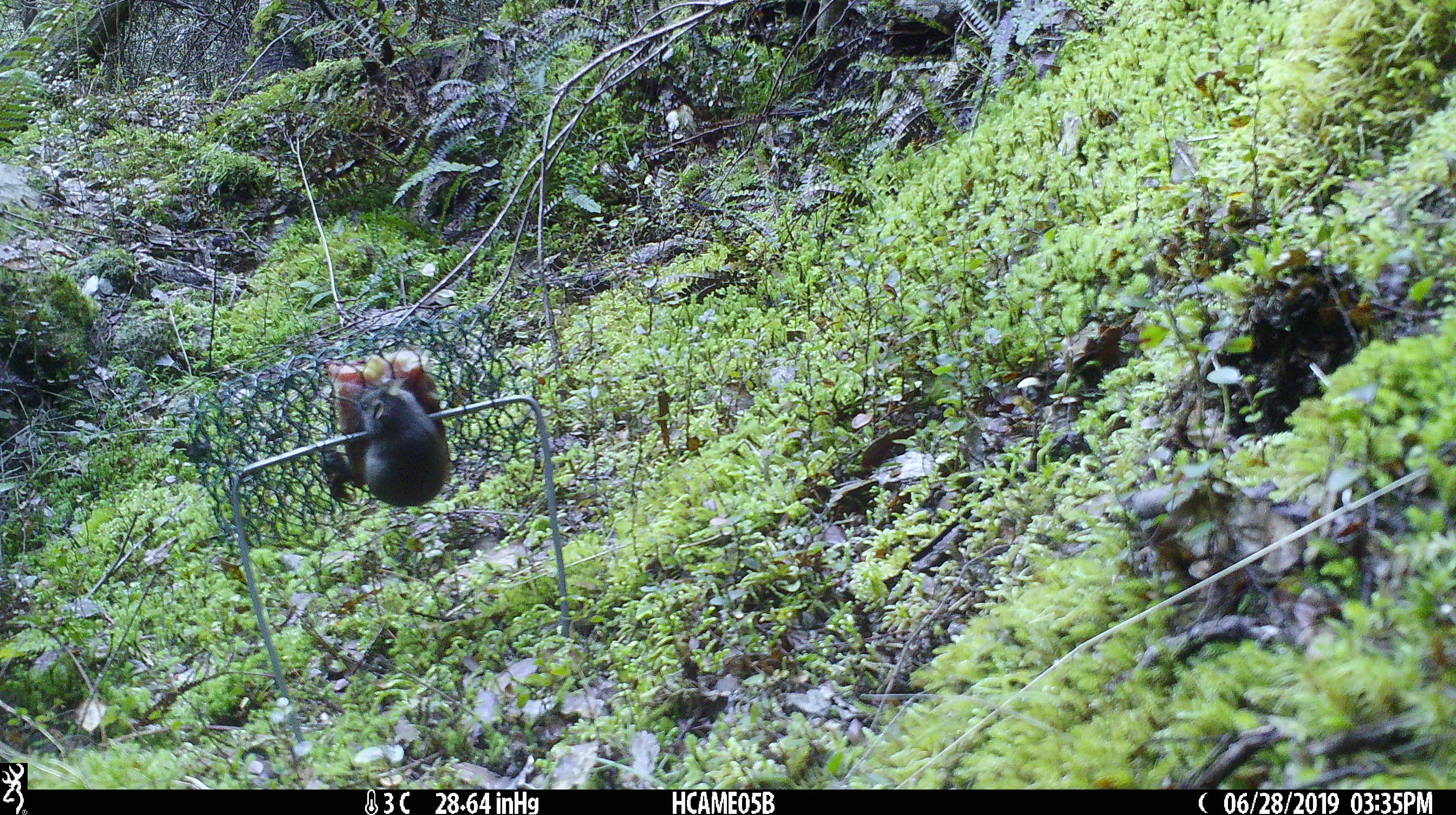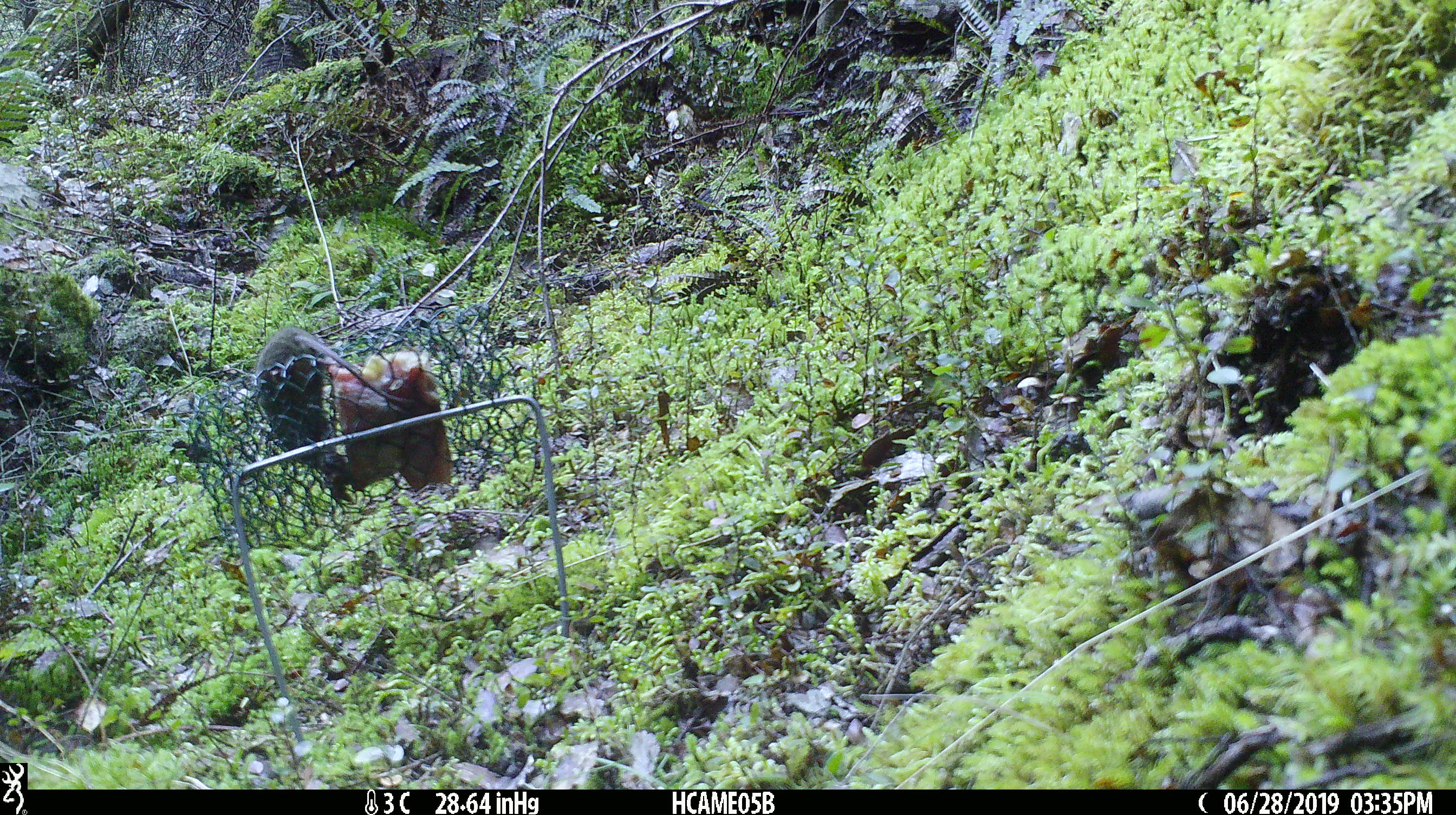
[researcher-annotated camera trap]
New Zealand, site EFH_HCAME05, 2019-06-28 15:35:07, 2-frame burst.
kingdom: Animalia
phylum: Chordata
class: Mammalia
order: Rodentia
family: Muridae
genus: Mus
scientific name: Mus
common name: mouse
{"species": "mouse (Mus)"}